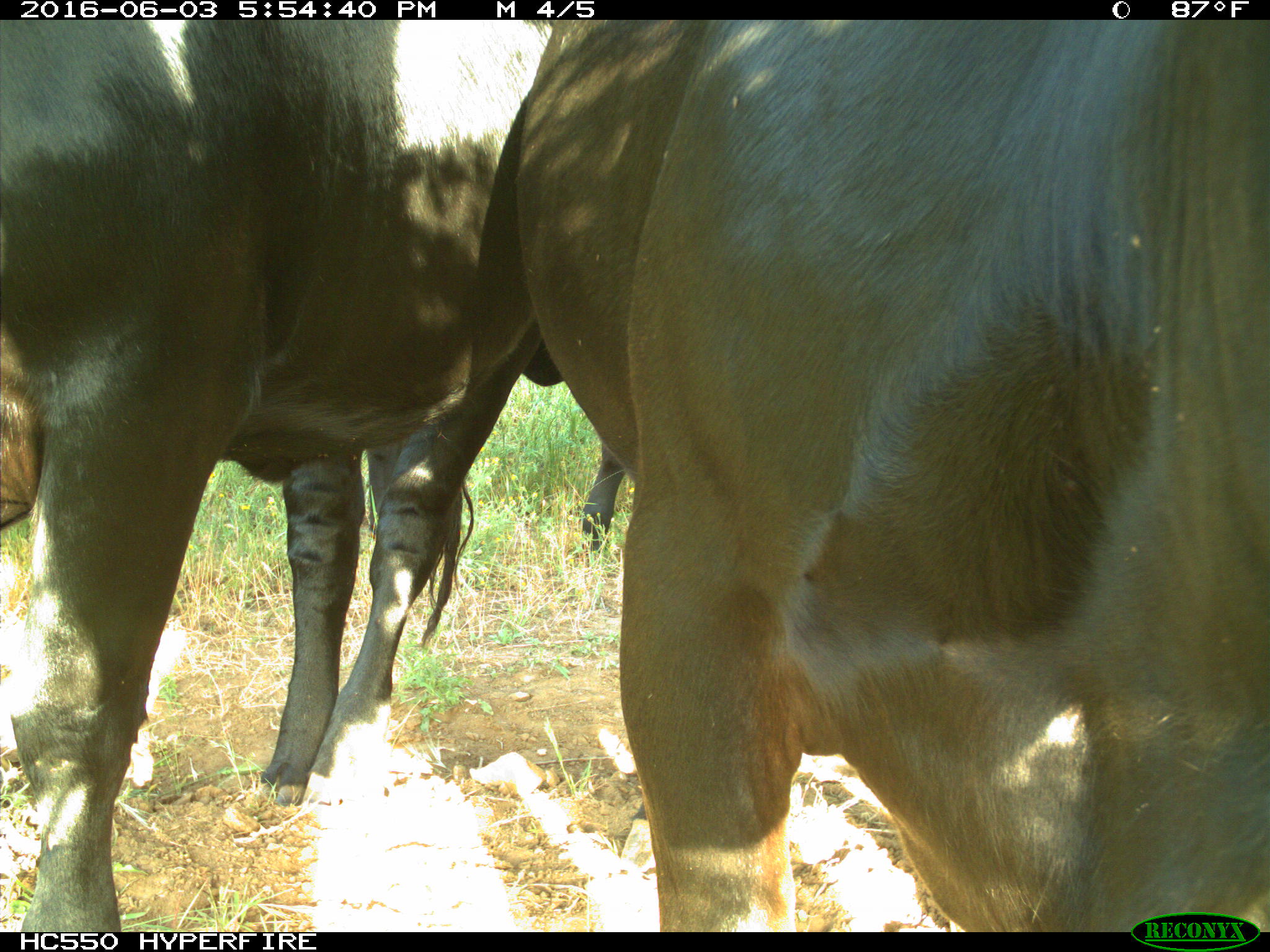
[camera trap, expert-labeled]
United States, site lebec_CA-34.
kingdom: Animalia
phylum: Chordata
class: Mammalia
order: Artiodactyla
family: Bovidae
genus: Bos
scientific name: Bos taurus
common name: domestic cow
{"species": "Bos taurus (domestic cow)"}